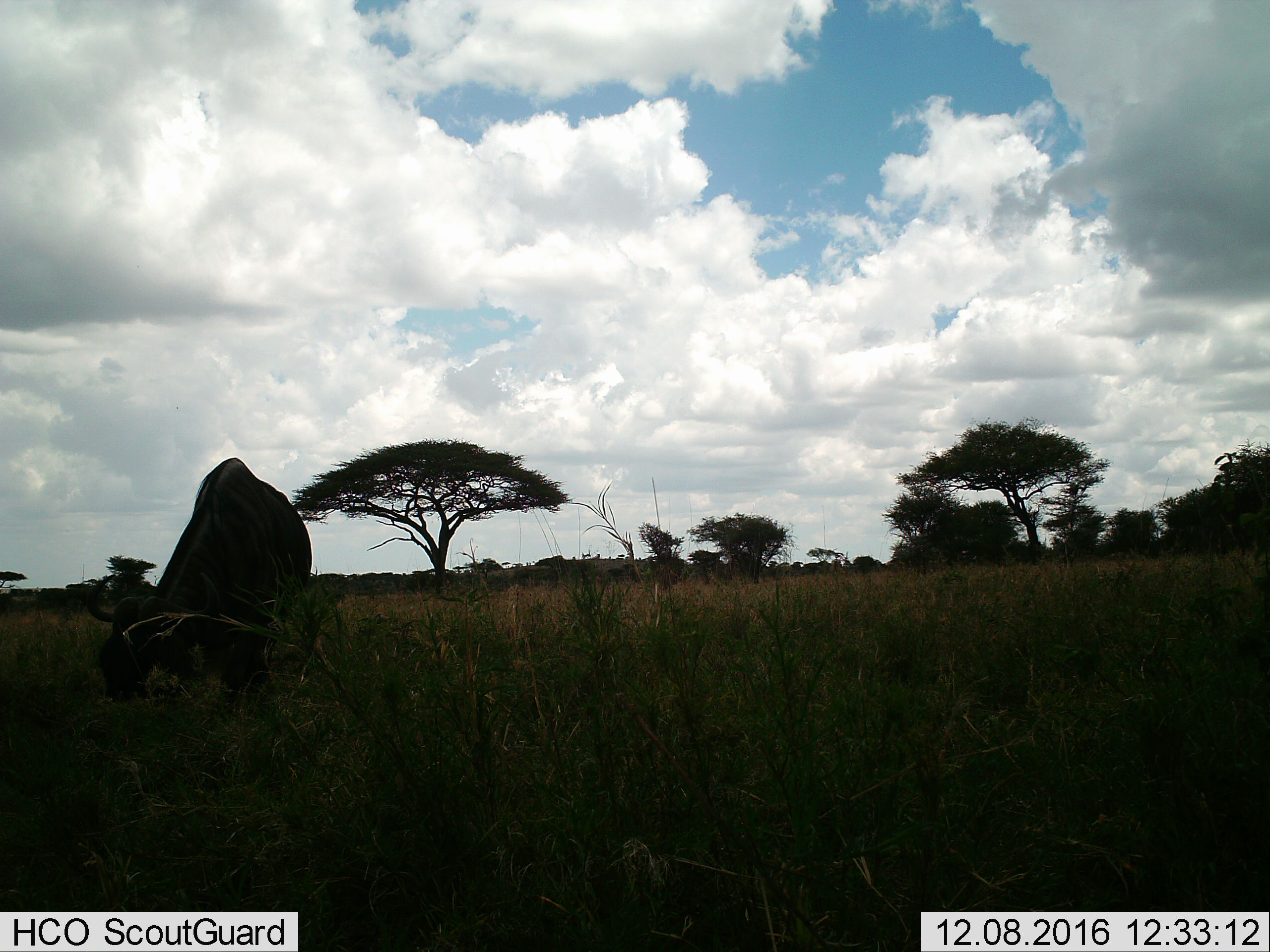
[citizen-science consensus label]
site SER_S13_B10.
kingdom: Animalia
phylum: Chordata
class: Mammalia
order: Artiodactyla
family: Bovidae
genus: Connochaetes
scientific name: Connochaetes taurinus taurinus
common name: blue wildebeest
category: wildebeestblue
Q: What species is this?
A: Wildebeestblue (blue wildebeest) (Connochaetes taurinus taurinus).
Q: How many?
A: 1.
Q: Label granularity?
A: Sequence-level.